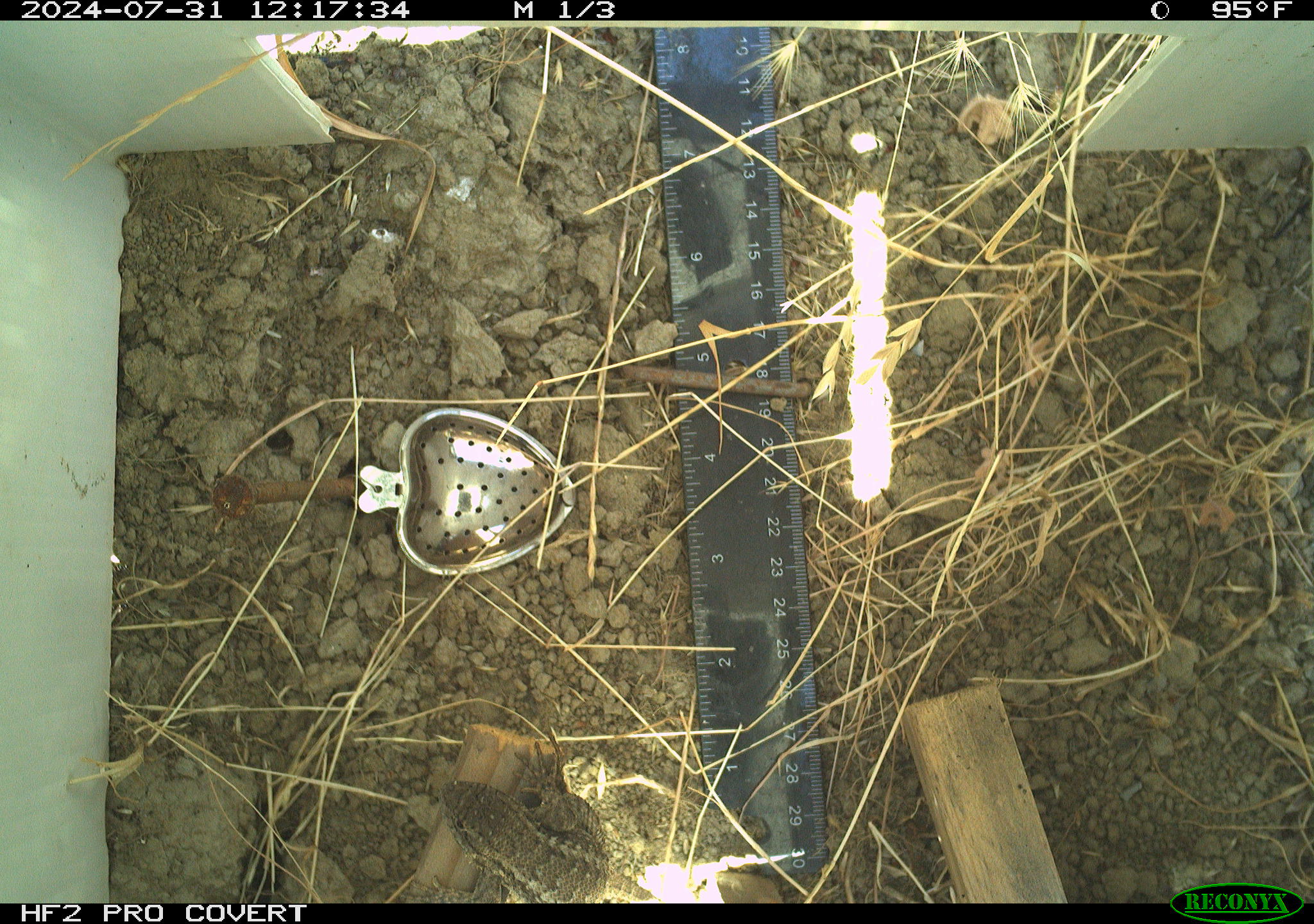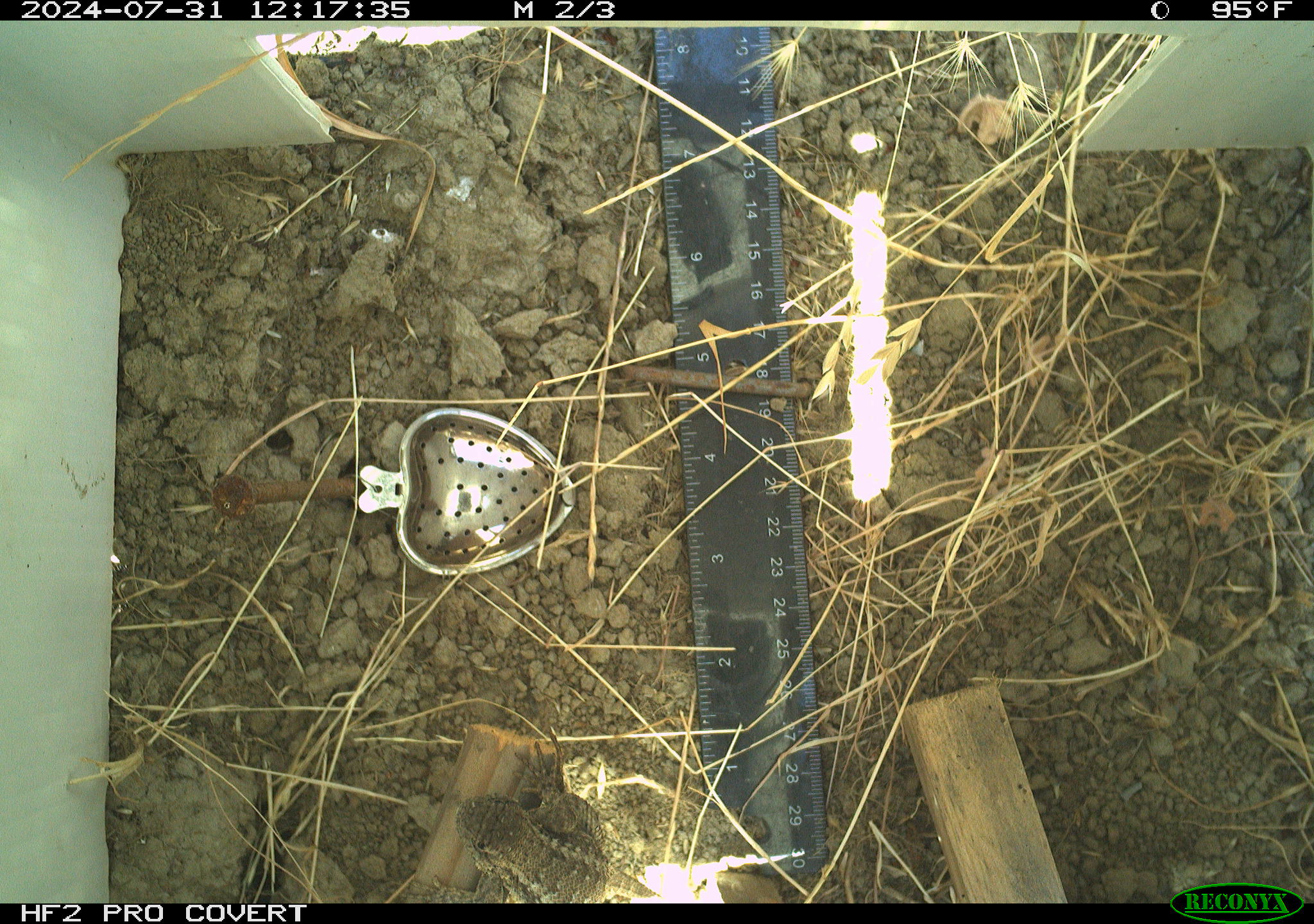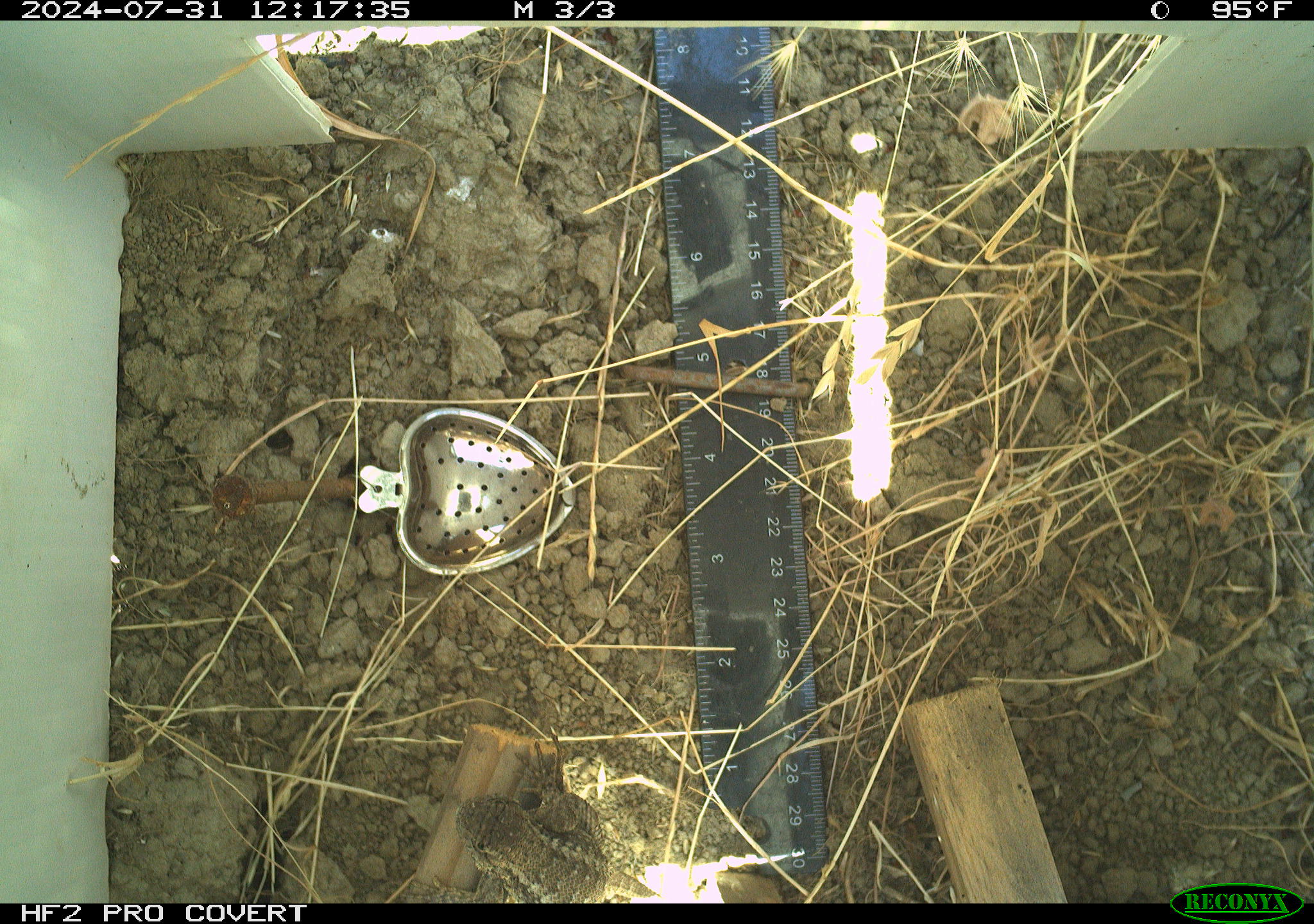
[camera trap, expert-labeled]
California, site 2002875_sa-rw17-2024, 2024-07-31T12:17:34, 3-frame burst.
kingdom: Animalia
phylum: Chordata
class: Reptilia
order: Squamata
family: Phrynosomatidae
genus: Sceloporus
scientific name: Sceloporus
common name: spiny lizards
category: sceloporus species